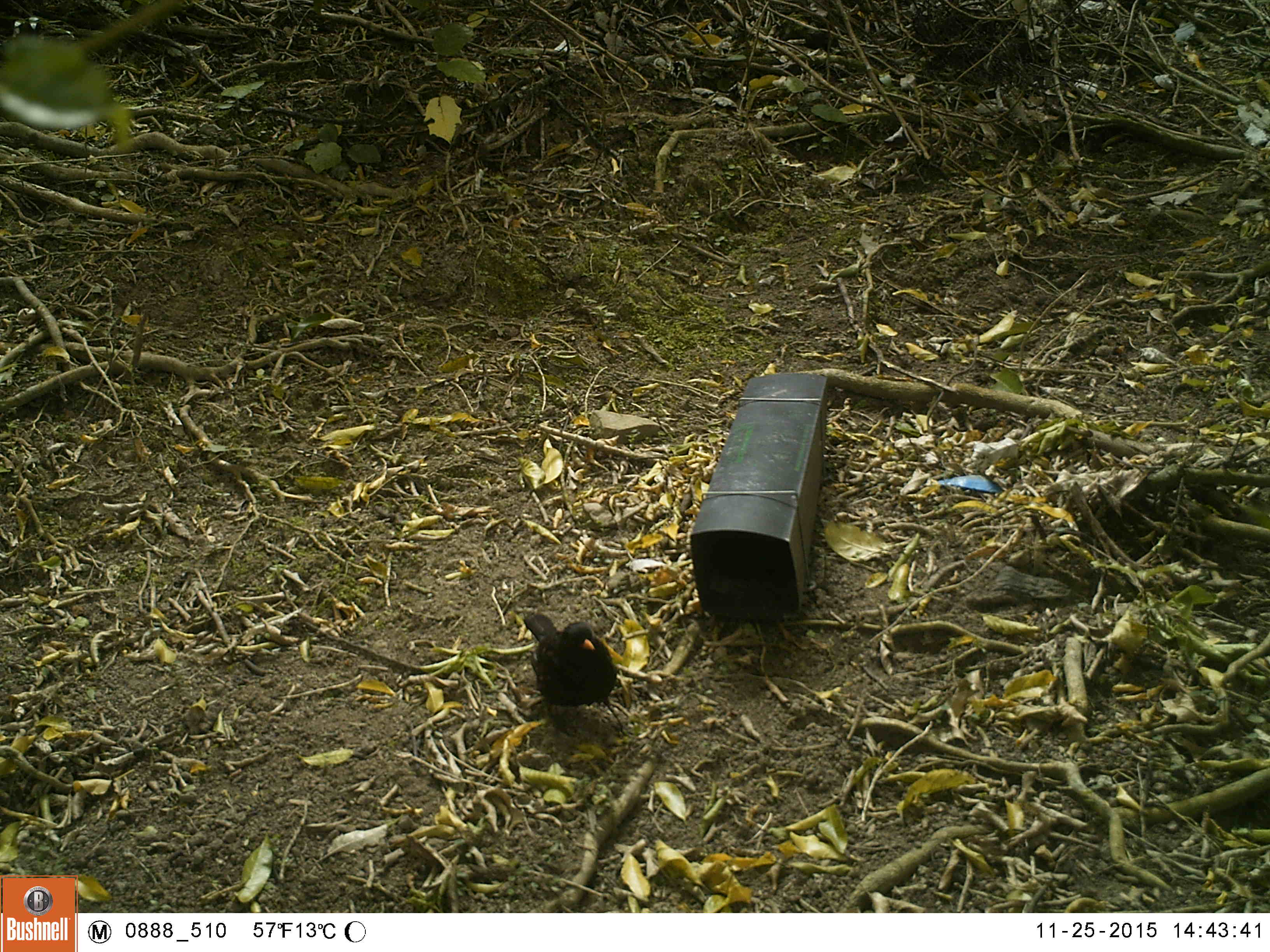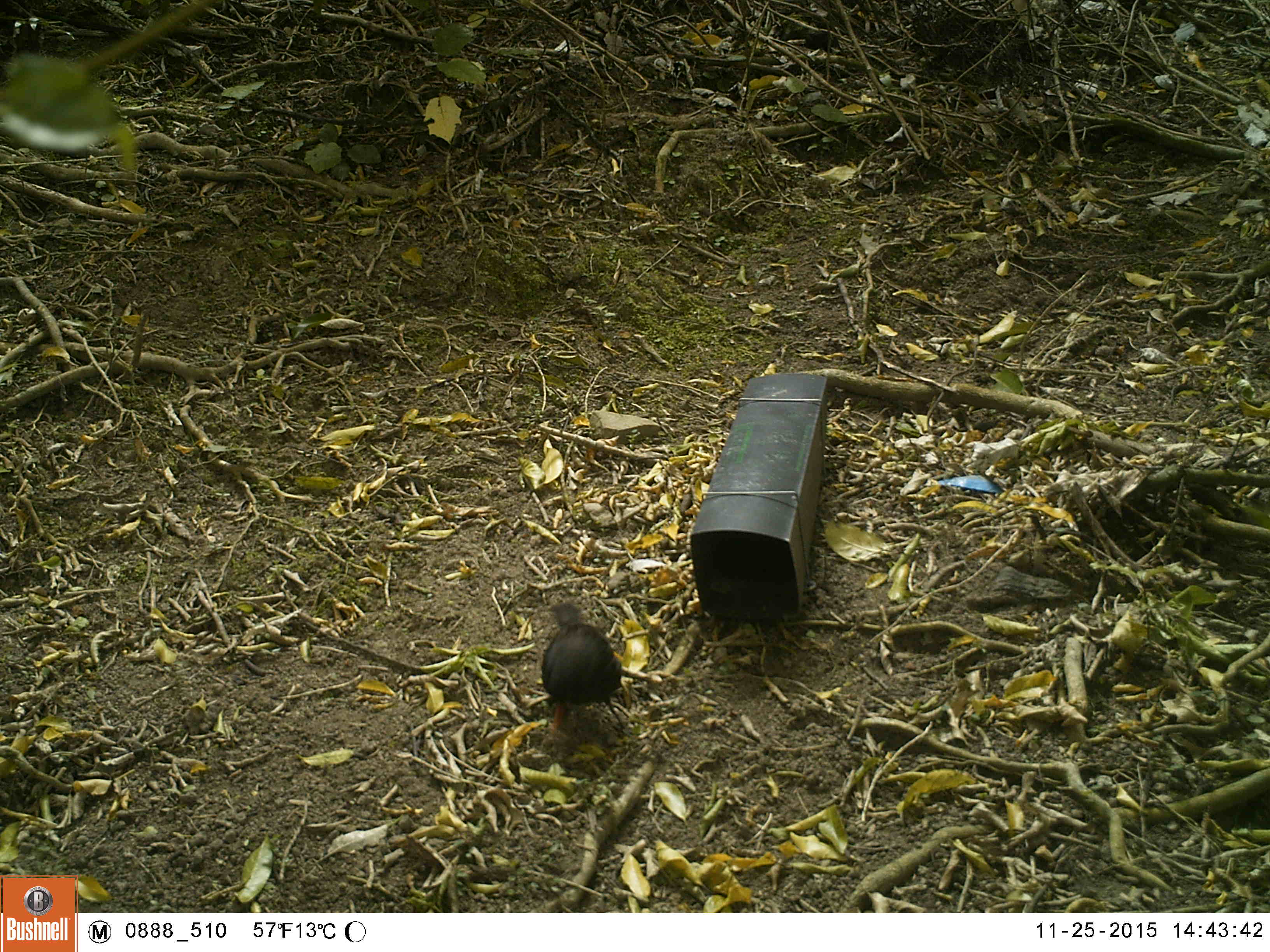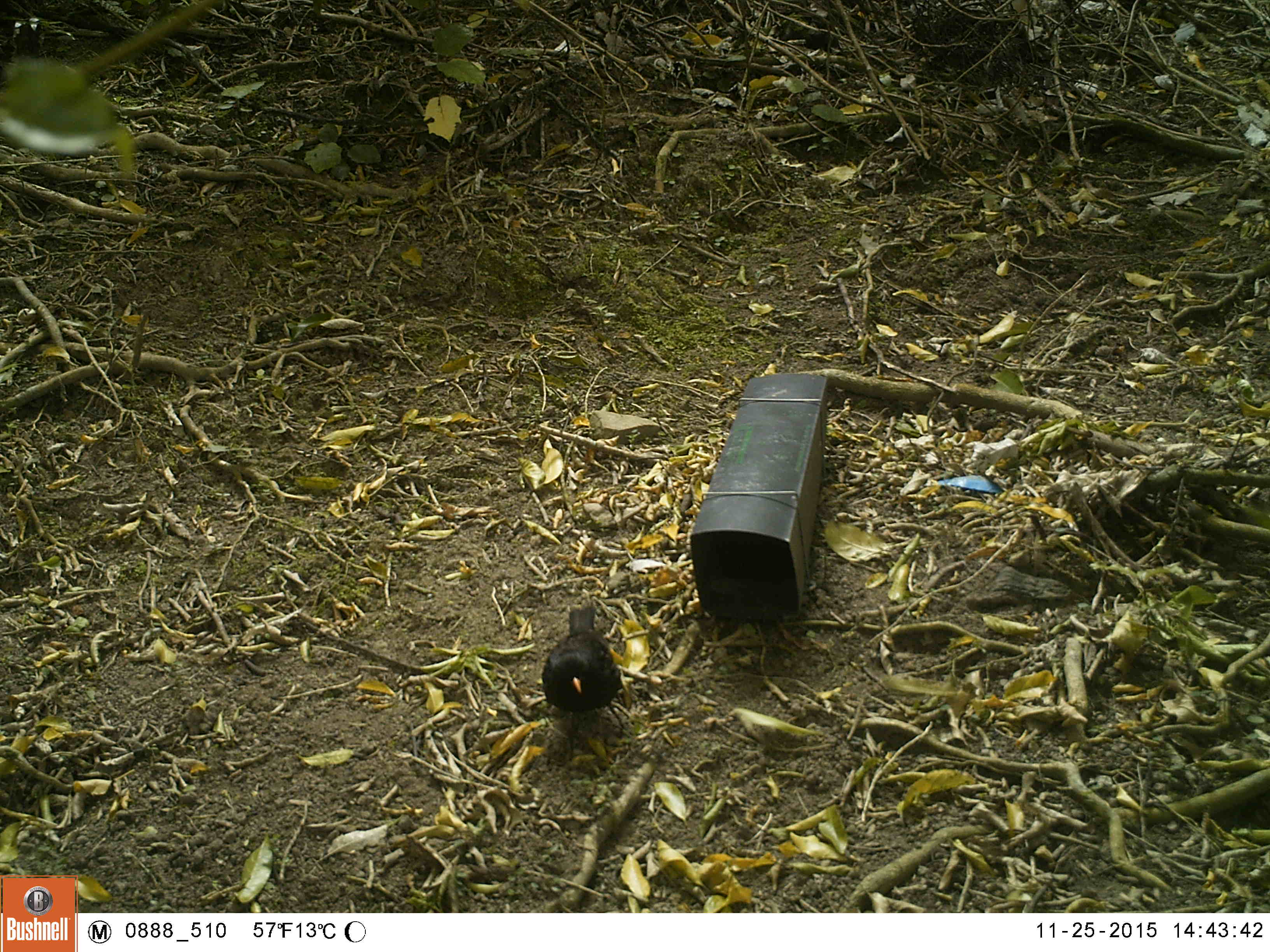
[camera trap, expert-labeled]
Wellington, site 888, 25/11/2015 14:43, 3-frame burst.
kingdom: Animalia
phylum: Chordata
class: Aves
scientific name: Aves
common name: bird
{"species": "bird (Aves)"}